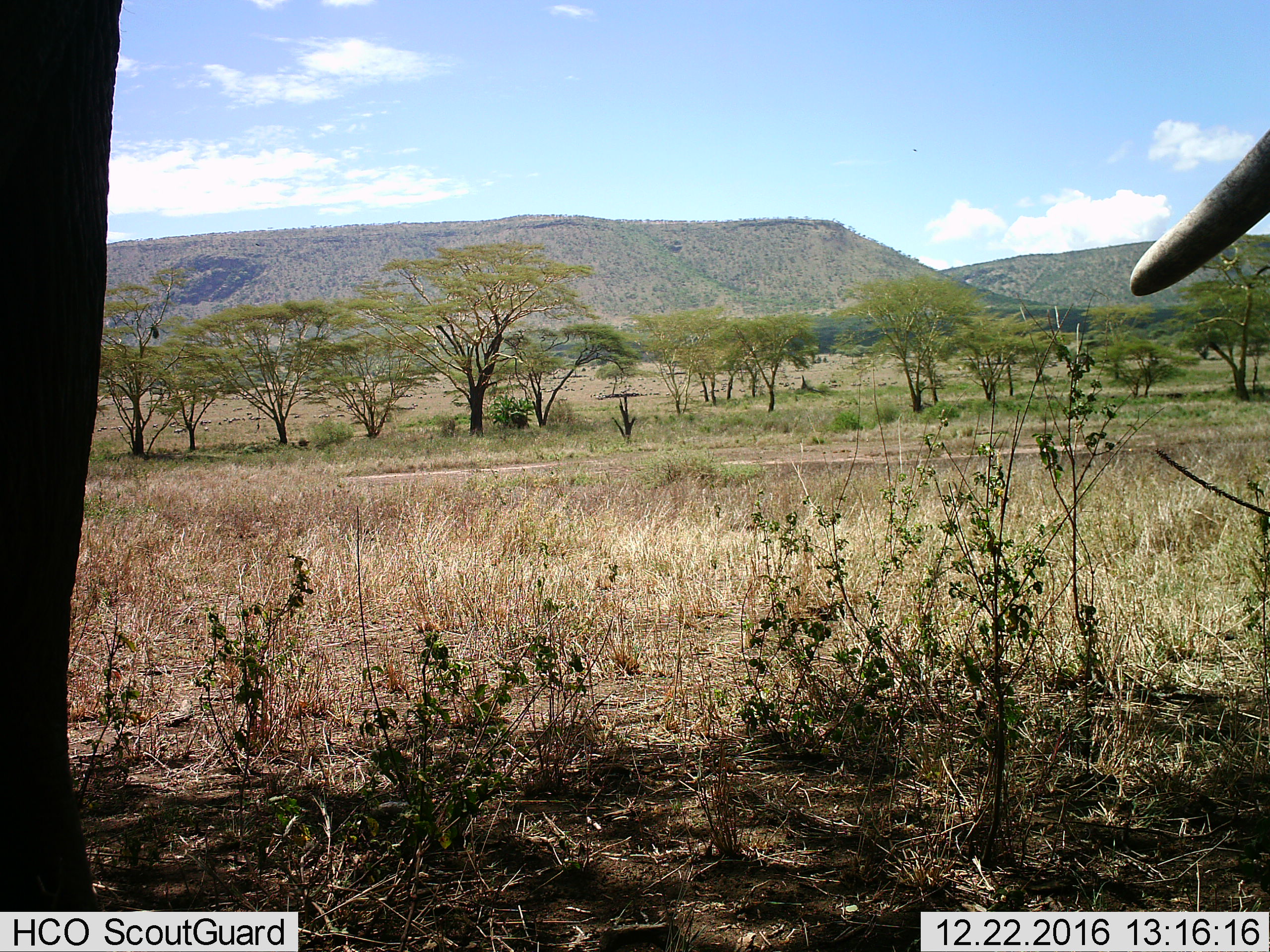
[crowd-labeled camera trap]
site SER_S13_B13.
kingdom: Animalia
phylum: Chordata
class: Mammalia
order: Proboscidea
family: Elephantidae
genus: Loxodonta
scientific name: Loxodonta africana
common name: african bush elephant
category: elephant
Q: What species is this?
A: Elephant (african bush elephant) (Loxodonta africana).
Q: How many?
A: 1.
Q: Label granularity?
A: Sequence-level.